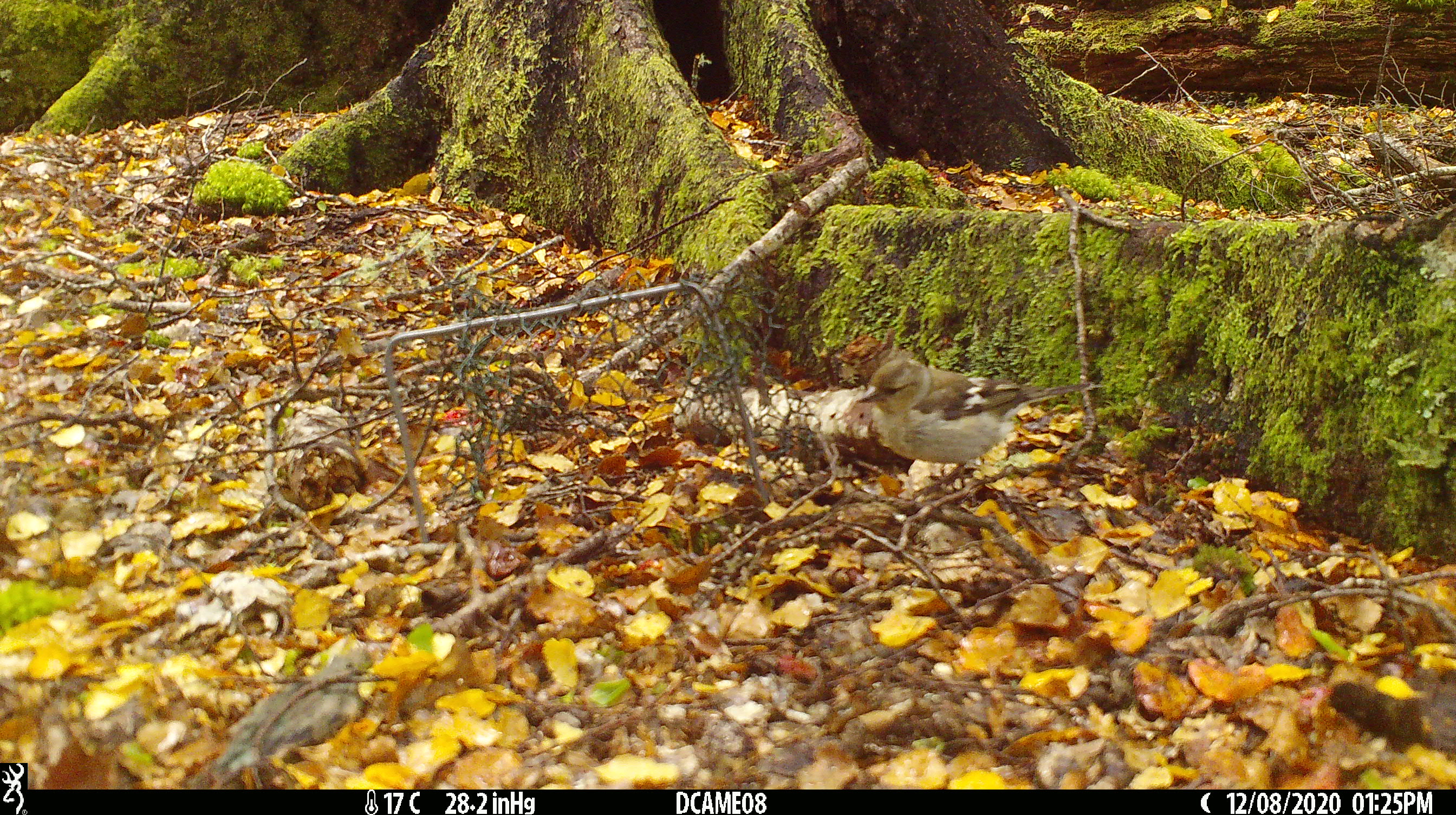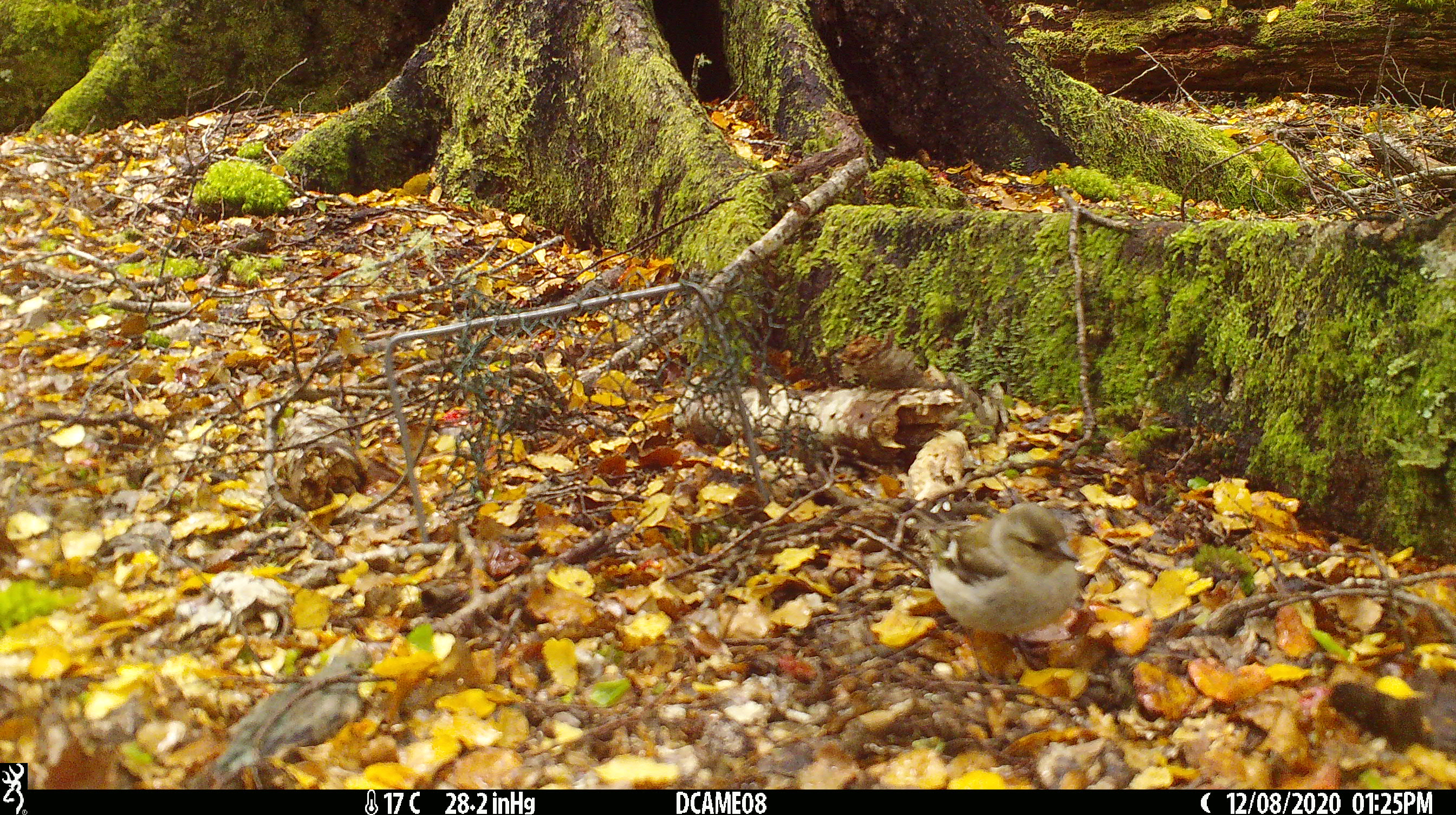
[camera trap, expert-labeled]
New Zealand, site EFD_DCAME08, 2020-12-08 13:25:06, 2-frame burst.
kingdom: Animalia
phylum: Chordata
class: Aves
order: Passeriformes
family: Fringillidae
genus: Fringilla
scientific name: Fringilla coelebs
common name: common chaffinch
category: chaffinch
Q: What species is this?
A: Chaffinch (common chaffinch) (Fringilla coelebs).